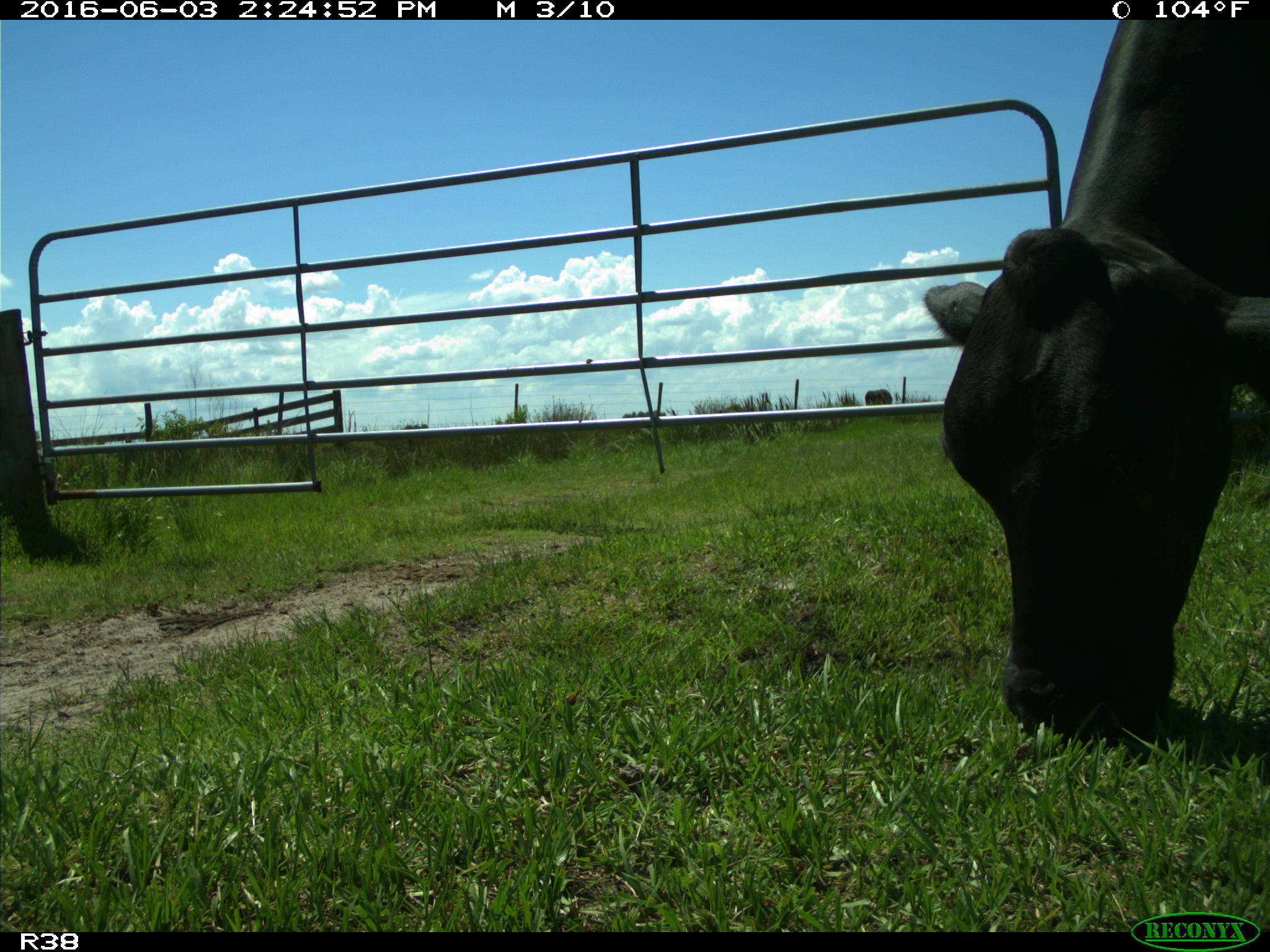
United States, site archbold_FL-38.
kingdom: Animalia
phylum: Chordata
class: Mammalia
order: Artiodactyla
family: Bovidae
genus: Bos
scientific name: Bos taurus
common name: domestic cow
Bos taurus (domestic cow).